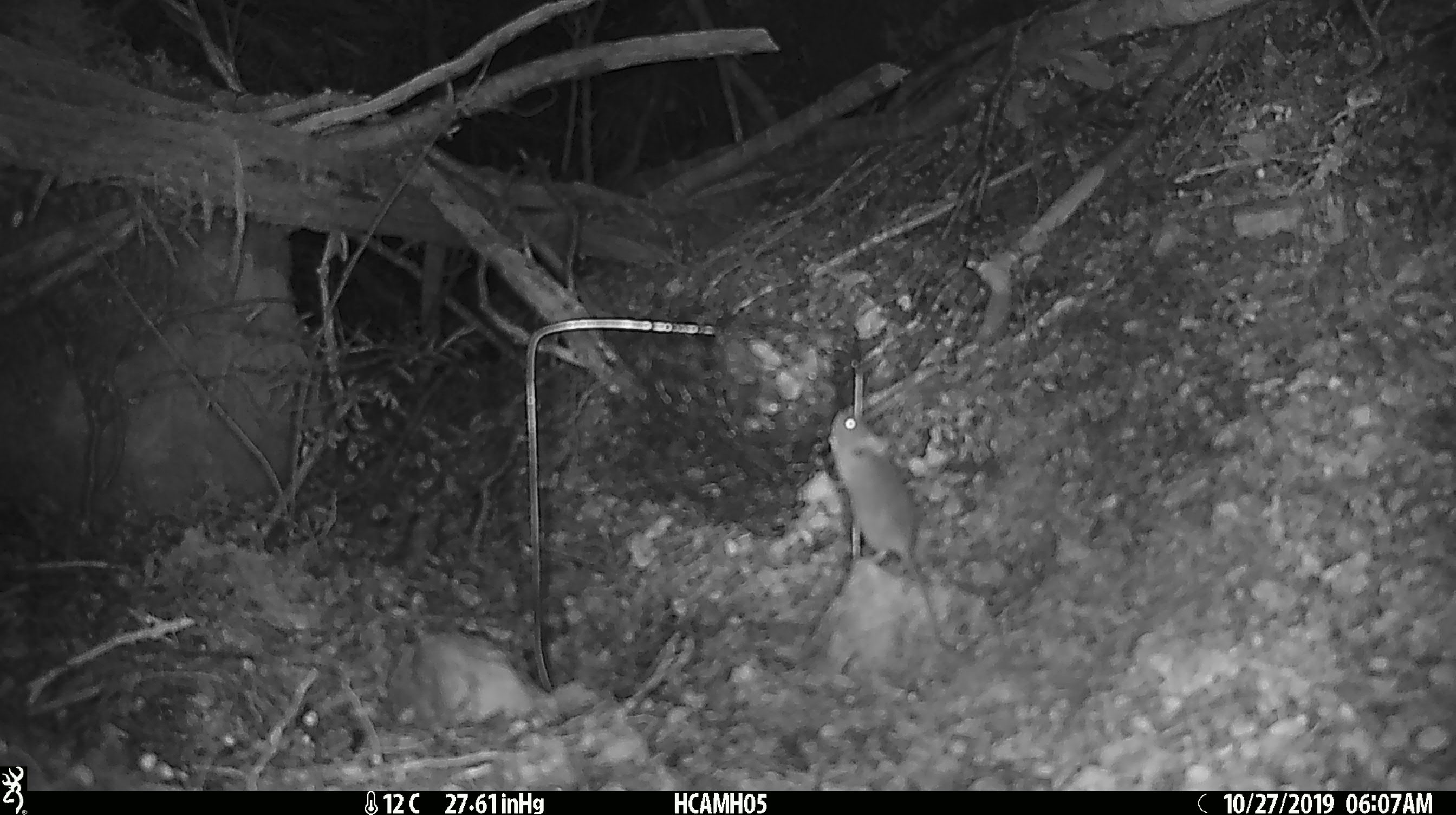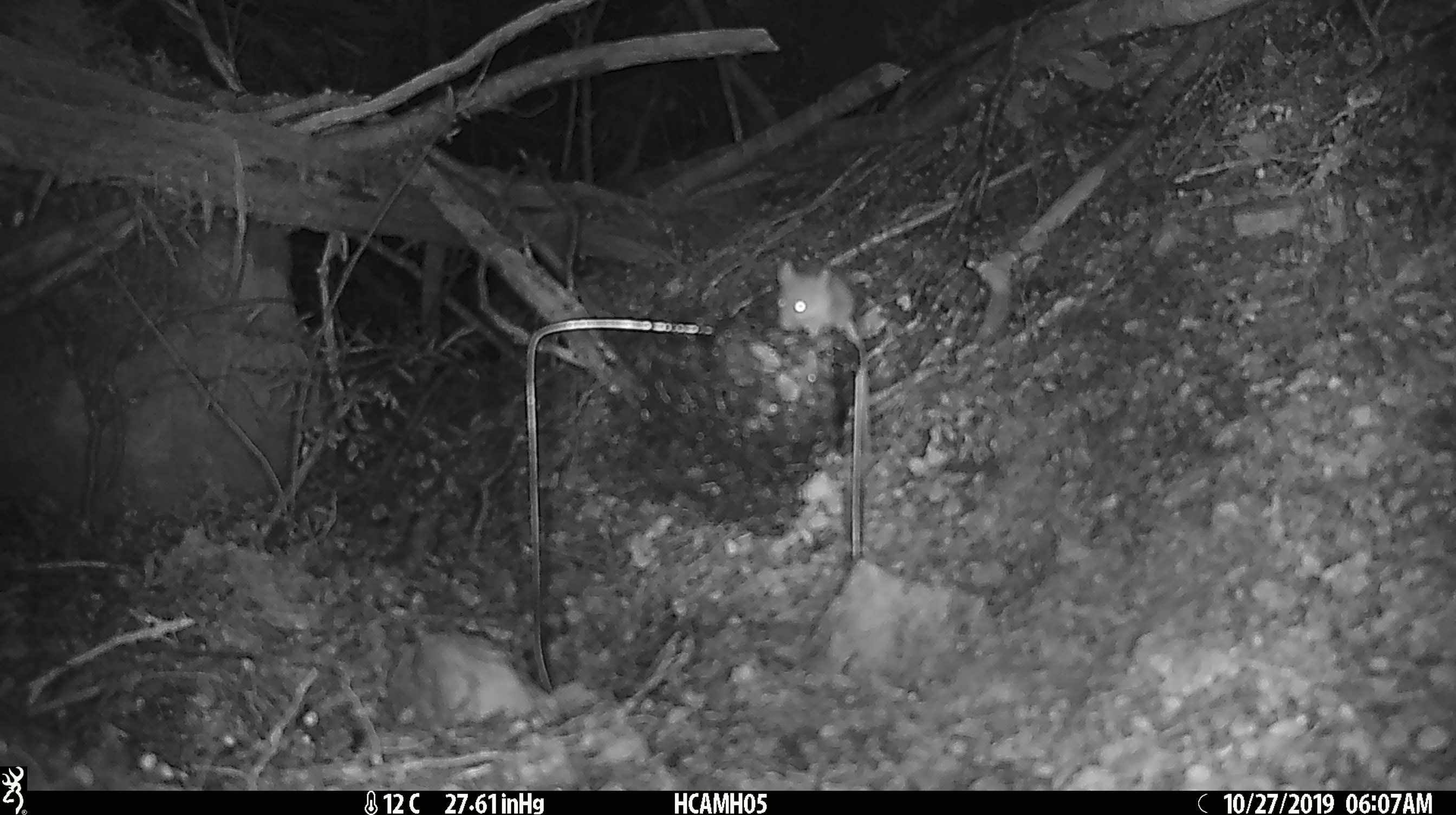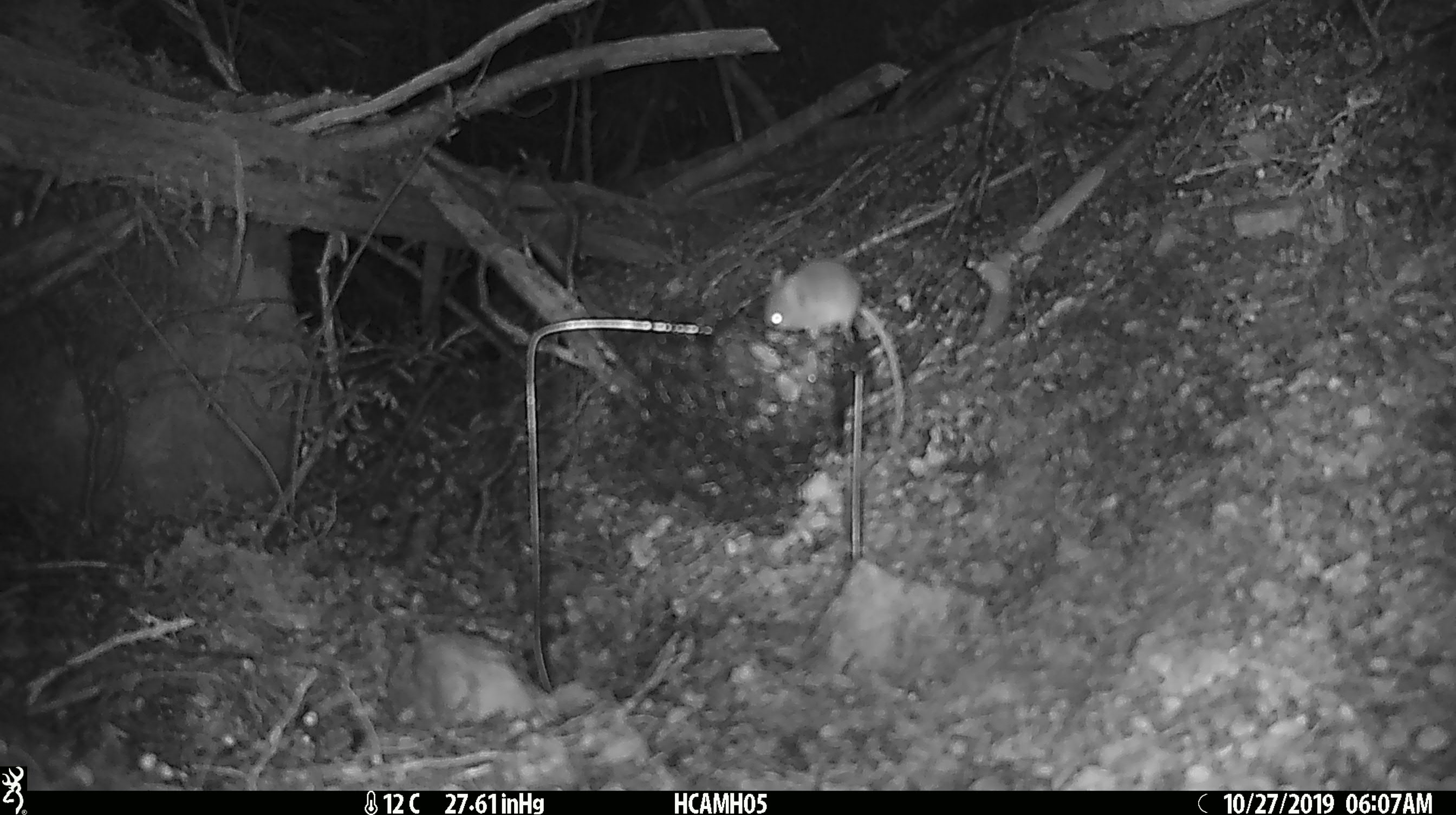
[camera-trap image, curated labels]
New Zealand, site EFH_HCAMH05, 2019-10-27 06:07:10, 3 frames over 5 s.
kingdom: Animalia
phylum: Chordata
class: Mammalia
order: Rodentia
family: Muridae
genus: Mus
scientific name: Mus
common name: mouse